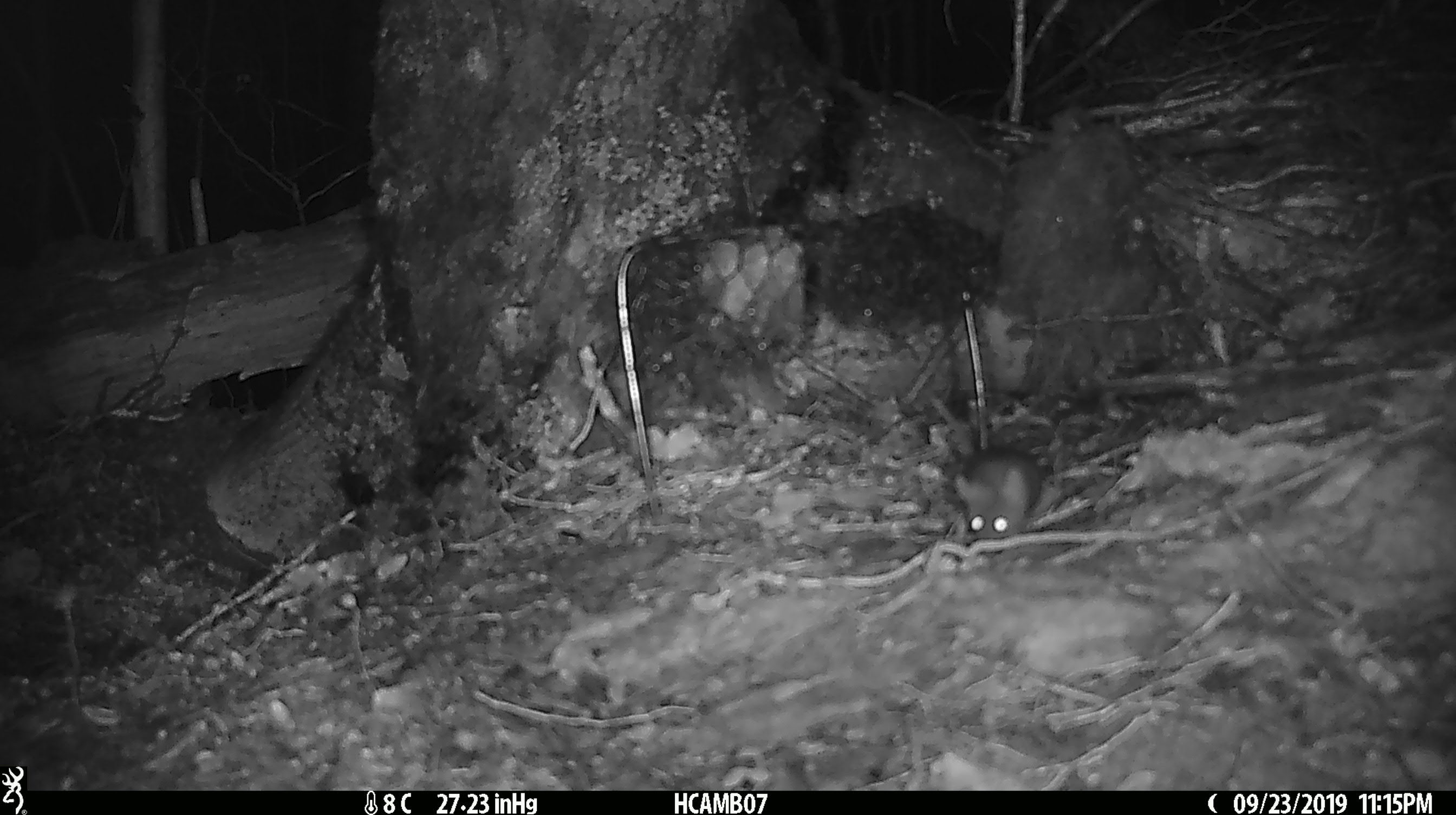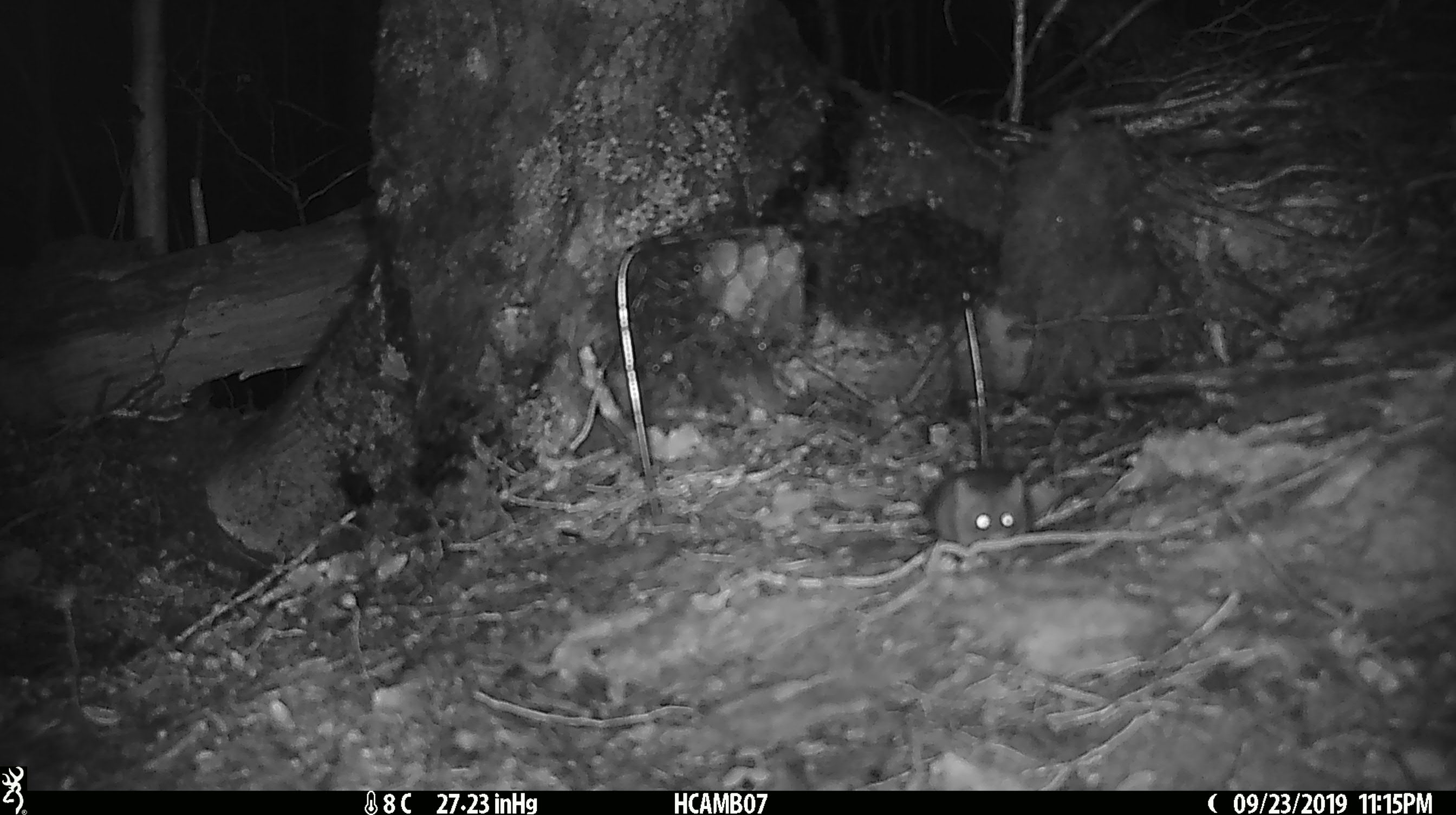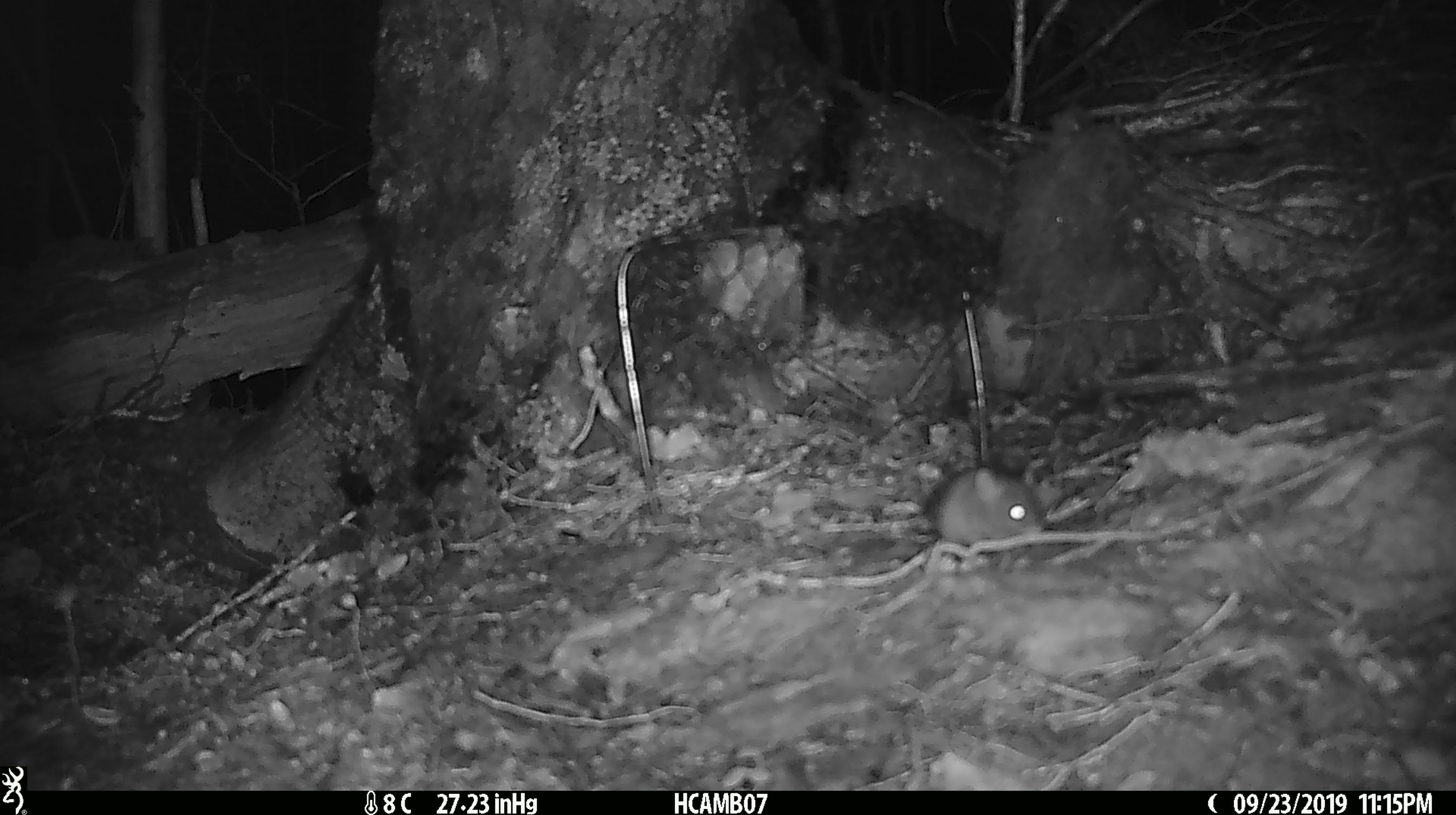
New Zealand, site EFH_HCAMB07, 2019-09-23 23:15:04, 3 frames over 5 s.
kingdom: Animalia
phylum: Chordata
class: Mammalia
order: Rodentia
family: Muridae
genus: Mus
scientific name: Mus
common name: mouse